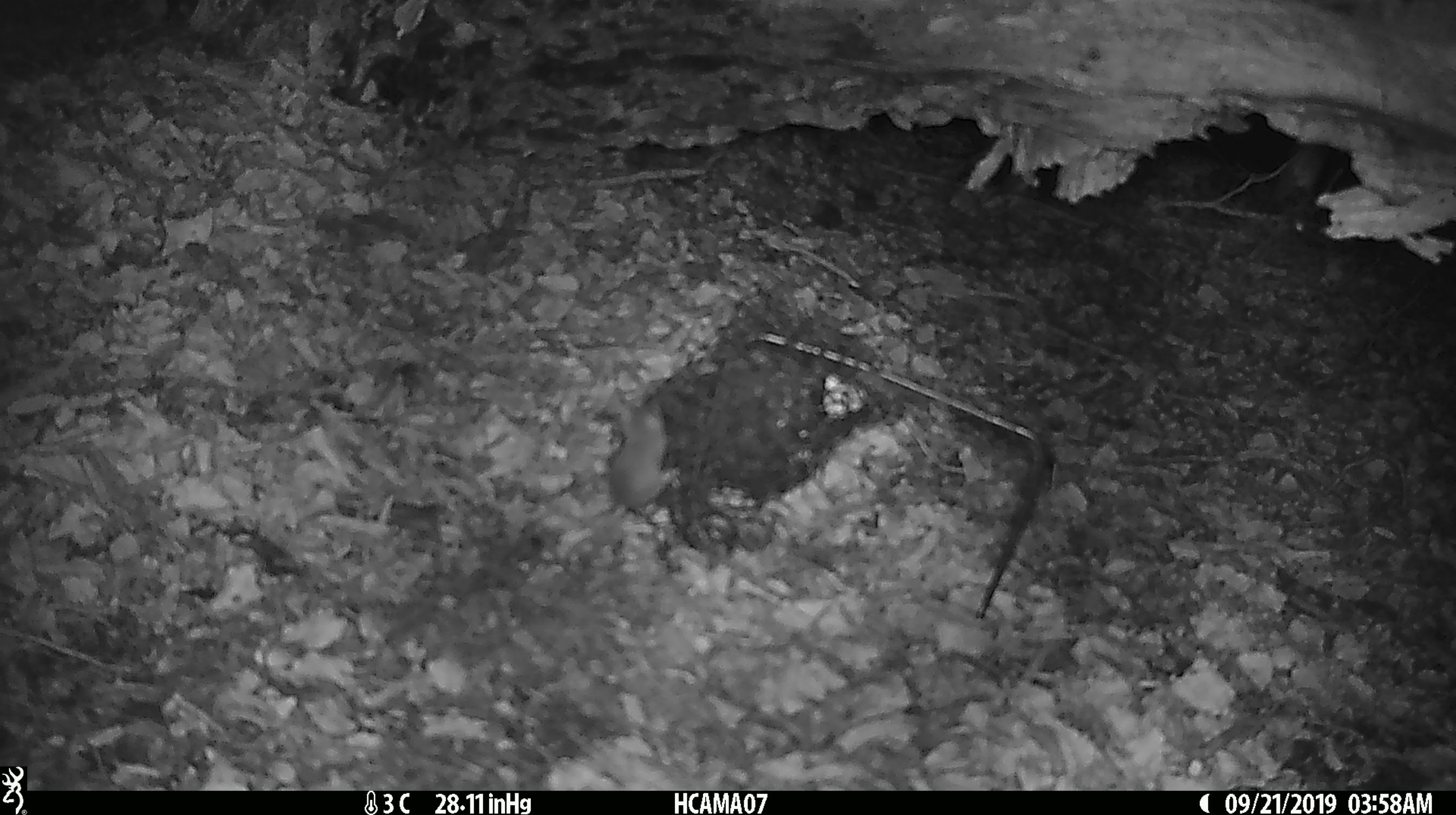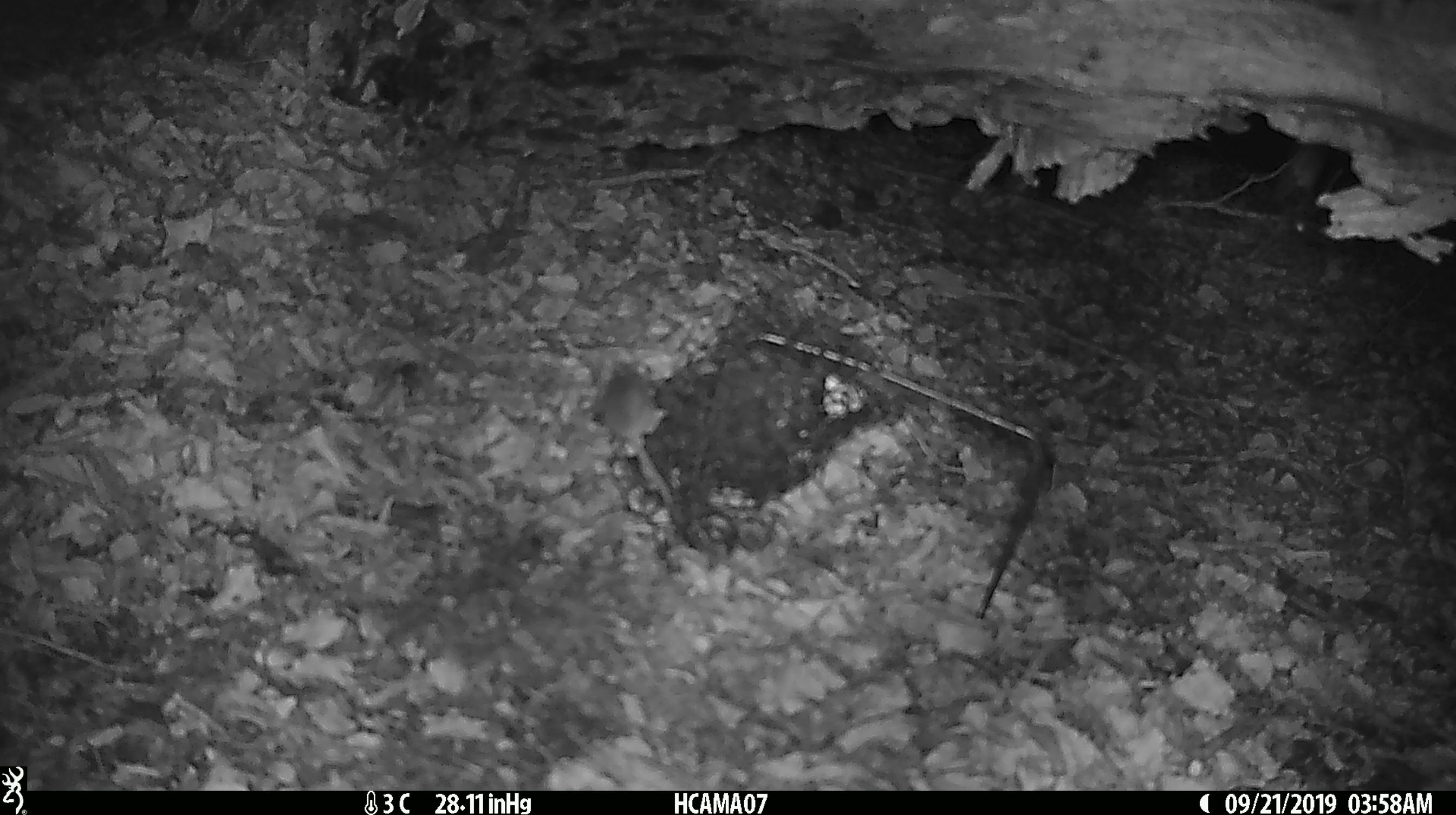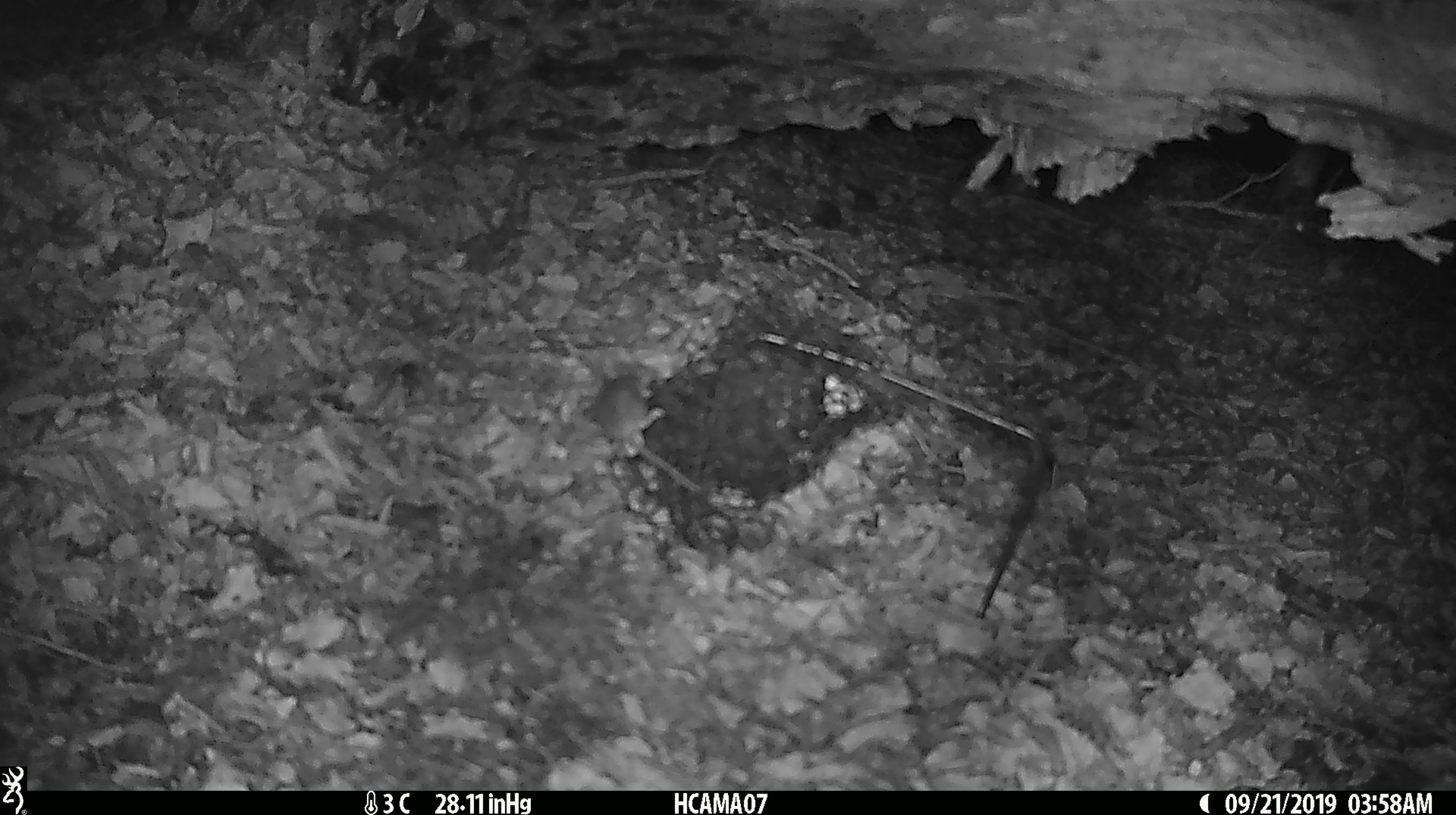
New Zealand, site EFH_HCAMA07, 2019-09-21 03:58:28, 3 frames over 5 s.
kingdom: Animalia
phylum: Chordata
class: Mammalia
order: Rodentia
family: Muridae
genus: Mus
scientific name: Mus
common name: mouse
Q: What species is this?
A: Mouse (Mus).